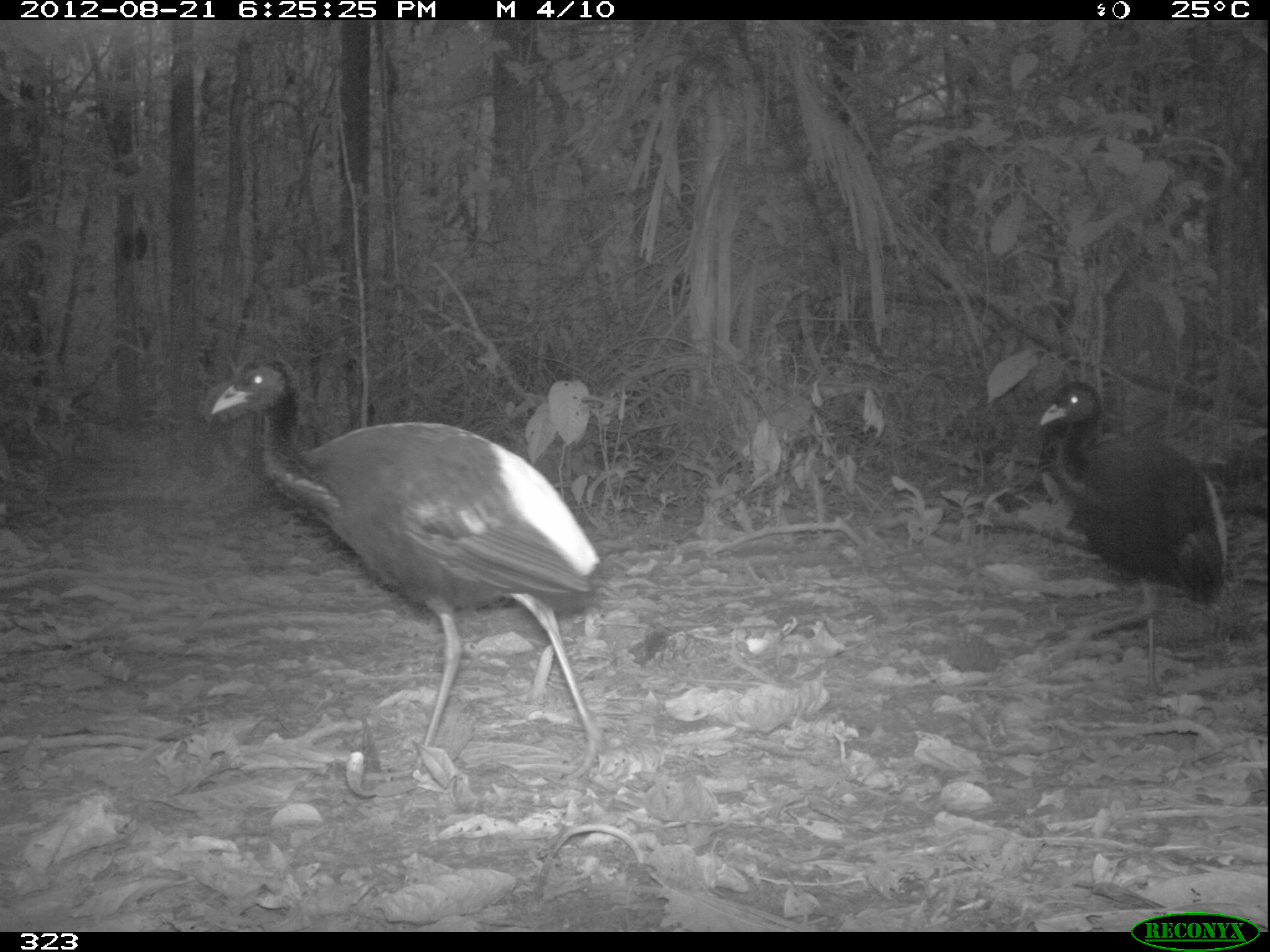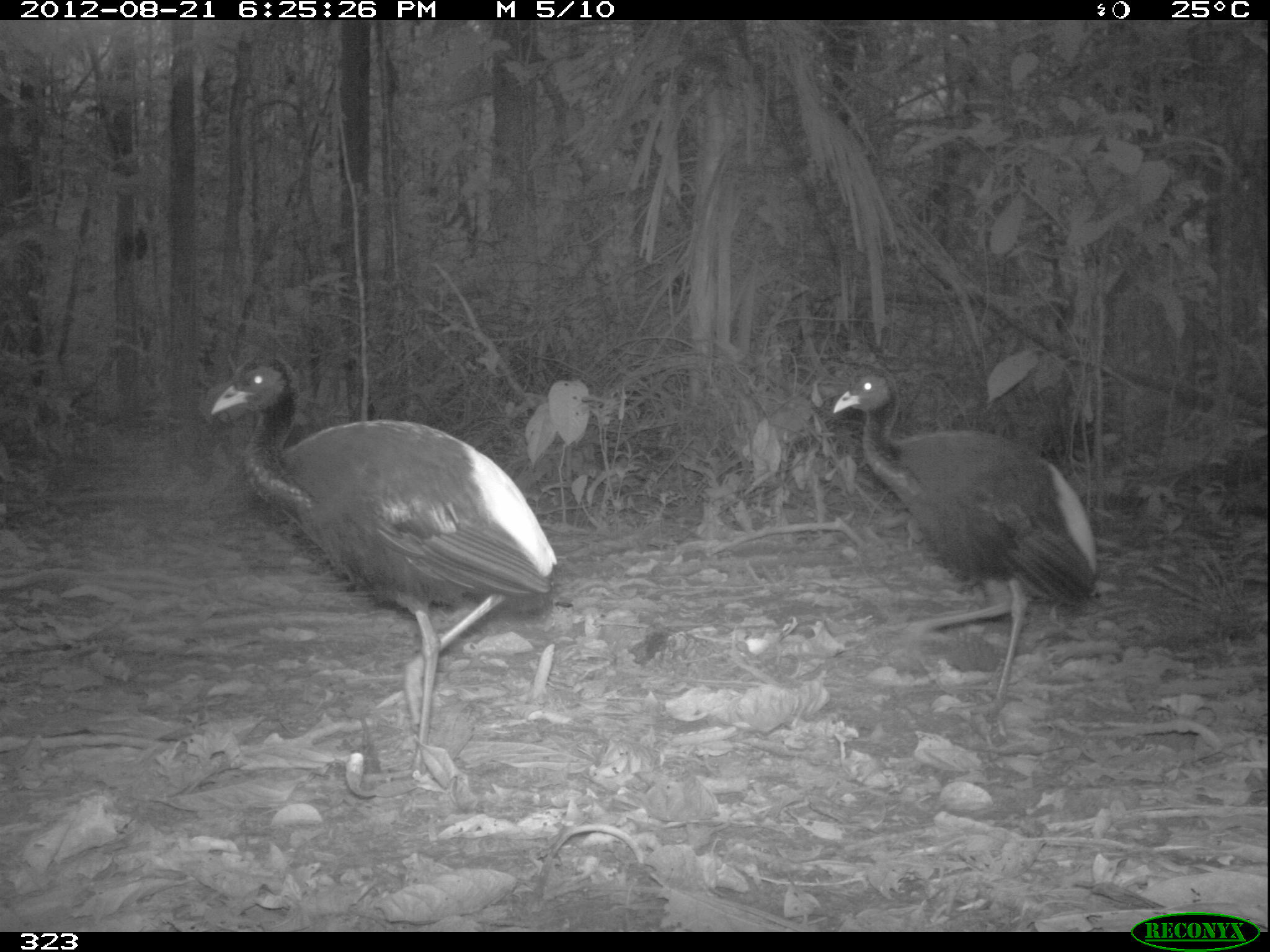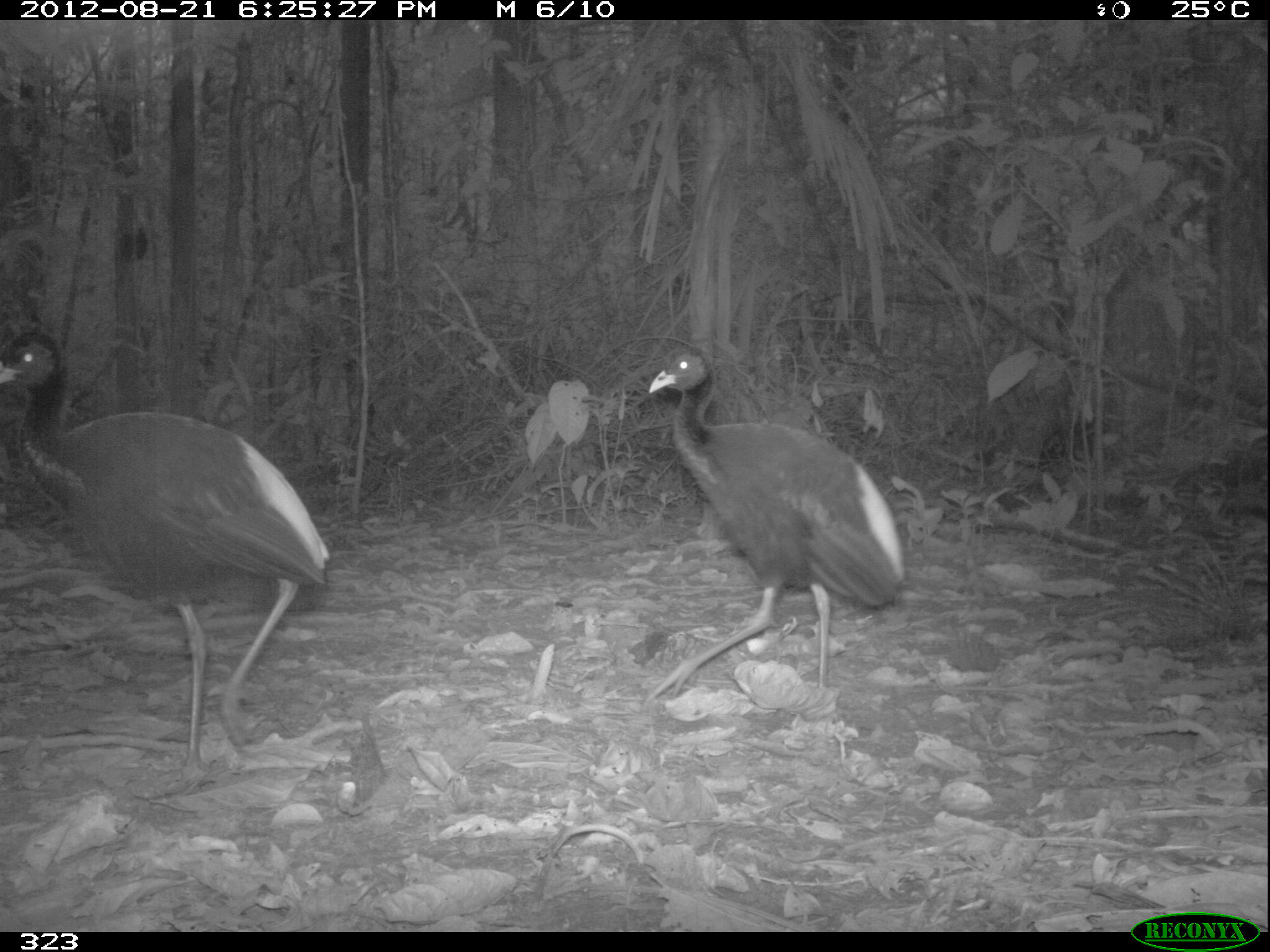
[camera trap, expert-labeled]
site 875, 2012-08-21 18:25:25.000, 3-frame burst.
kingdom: Animalia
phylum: Chordata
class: Aves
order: Gruiformes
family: Psophiidae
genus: Psophia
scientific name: Psophia leucoptera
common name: pale-winged trumpeter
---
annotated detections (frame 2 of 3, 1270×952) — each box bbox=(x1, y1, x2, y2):
psophia leucoptera: bbox=(209, 353, 555, 790); bbox=(831, 369, 1102, 720)